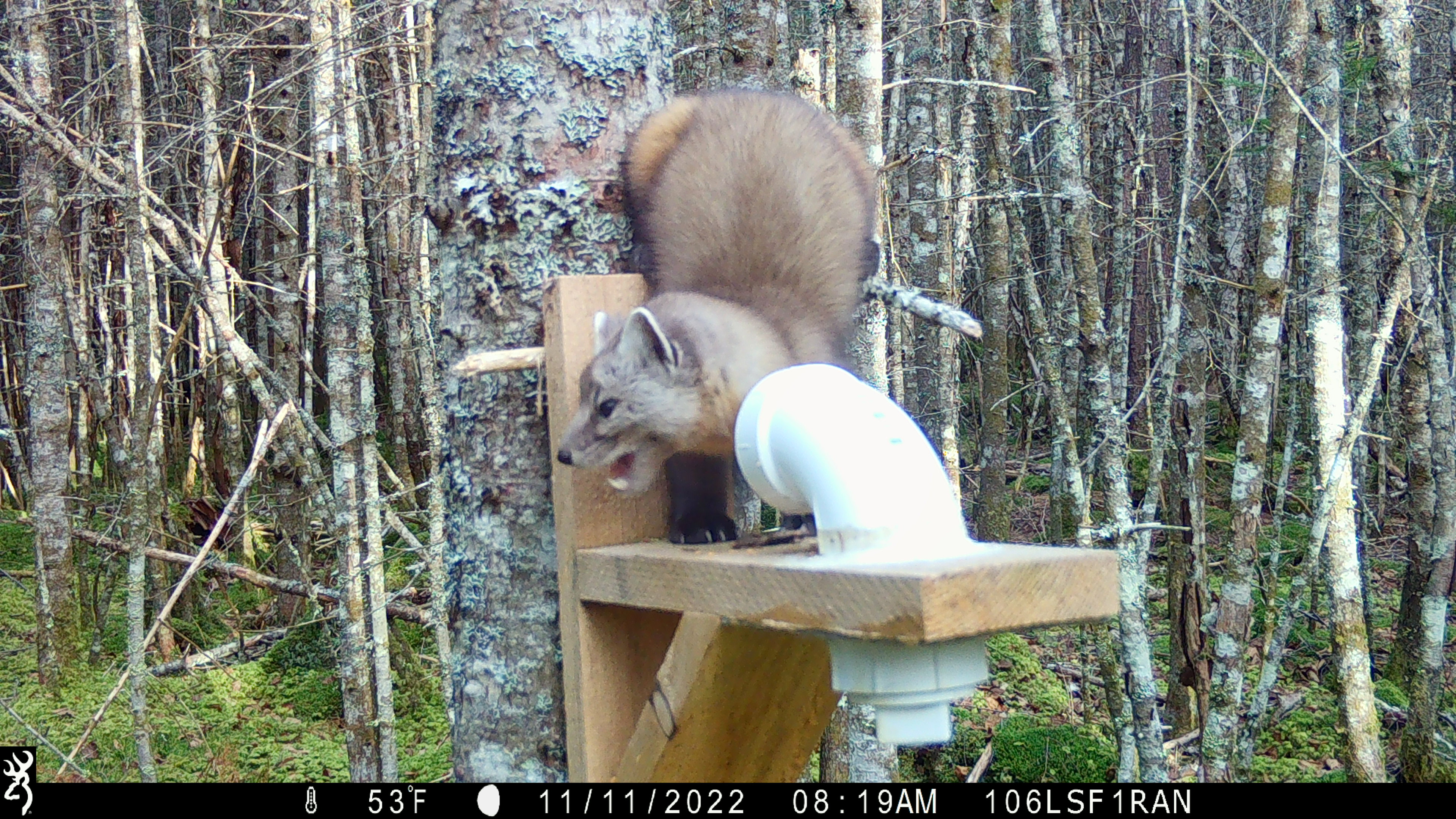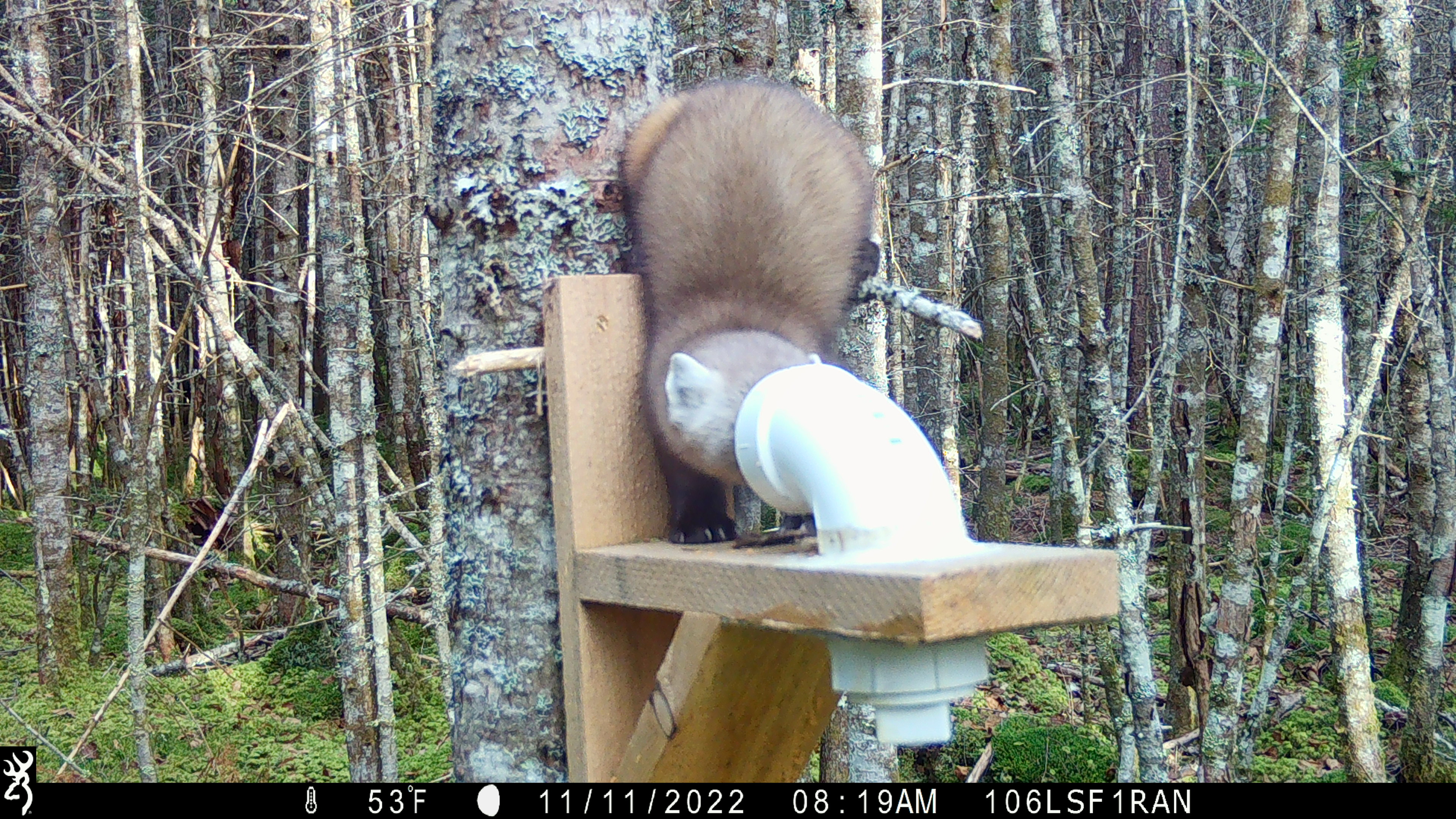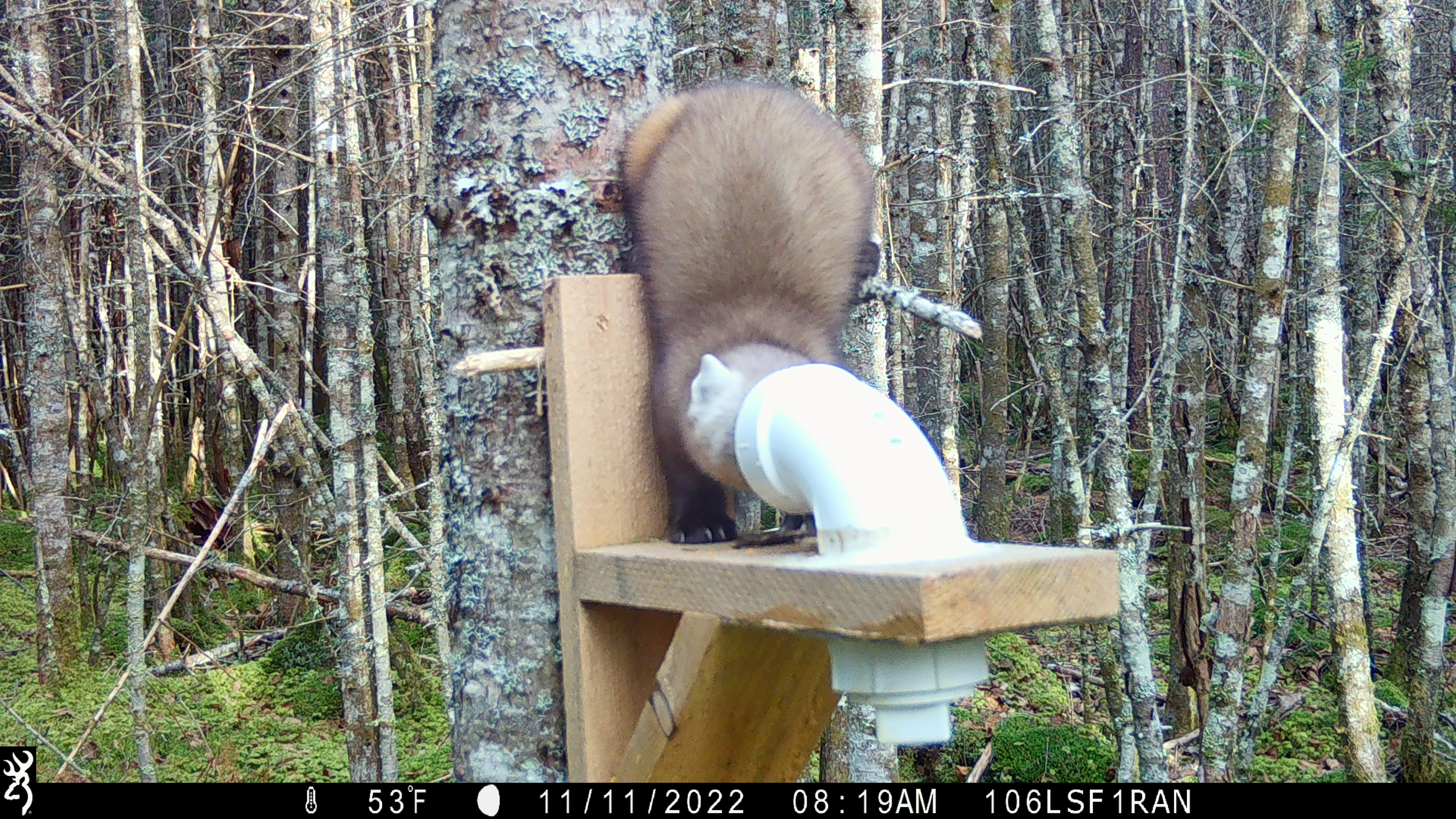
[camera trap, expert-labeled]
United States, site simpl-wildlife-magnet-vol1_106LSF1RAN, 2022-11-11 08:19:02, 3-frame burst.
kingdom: Animalia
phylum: Chordata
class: Mammalia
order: Carnivora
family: Mustelidae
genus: Martes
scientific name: Martes americana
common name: american marten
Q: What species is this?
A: American marten (Martes americana).